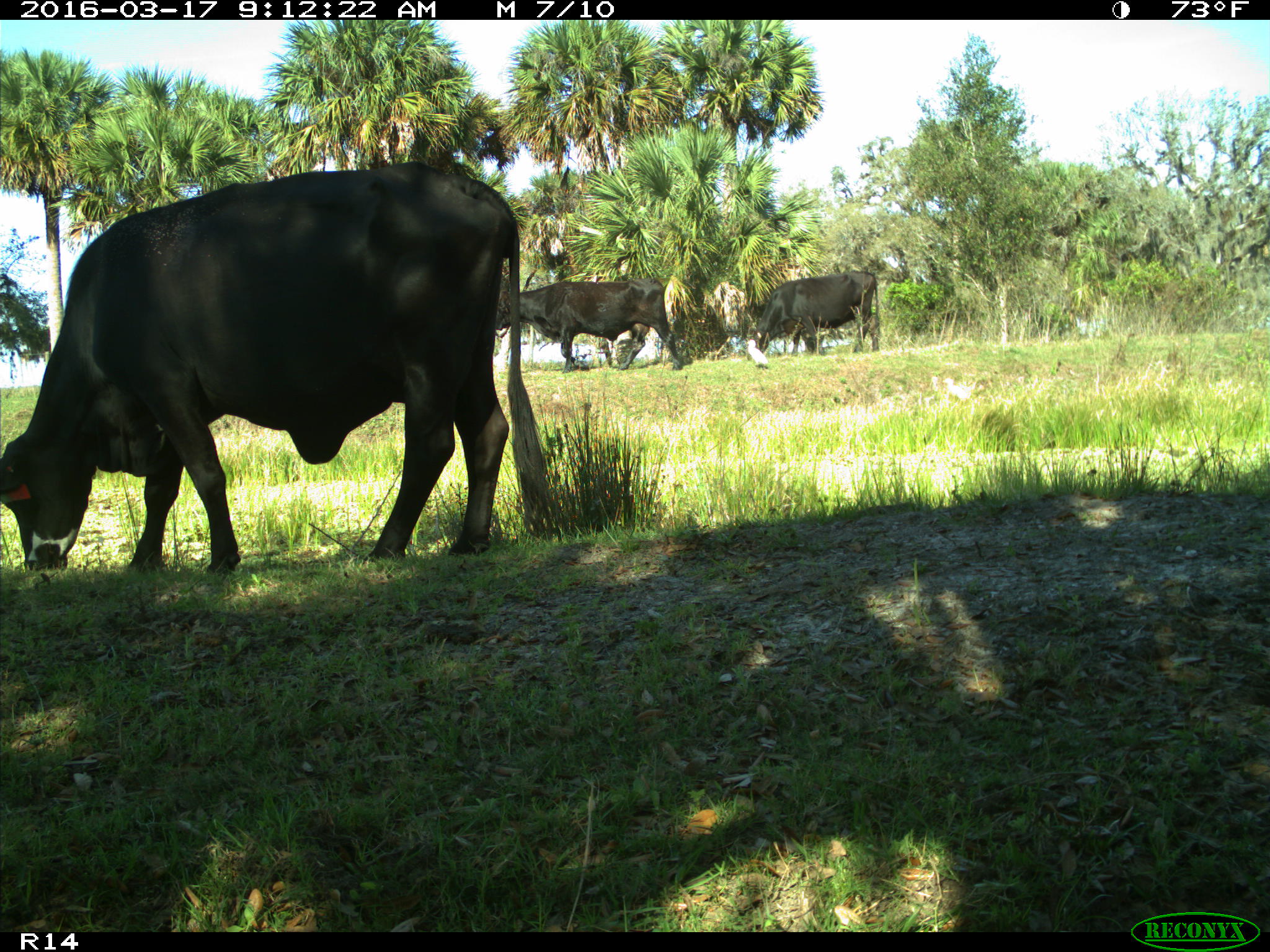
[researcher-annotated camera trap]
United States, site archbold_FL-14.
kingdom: Animalia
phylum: Chordata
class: Mammalia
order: Artiodactyla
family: Bovidae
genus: Bos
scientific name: Bos taurus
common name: domestic cow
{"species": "Bos taurus (domestic cow)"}